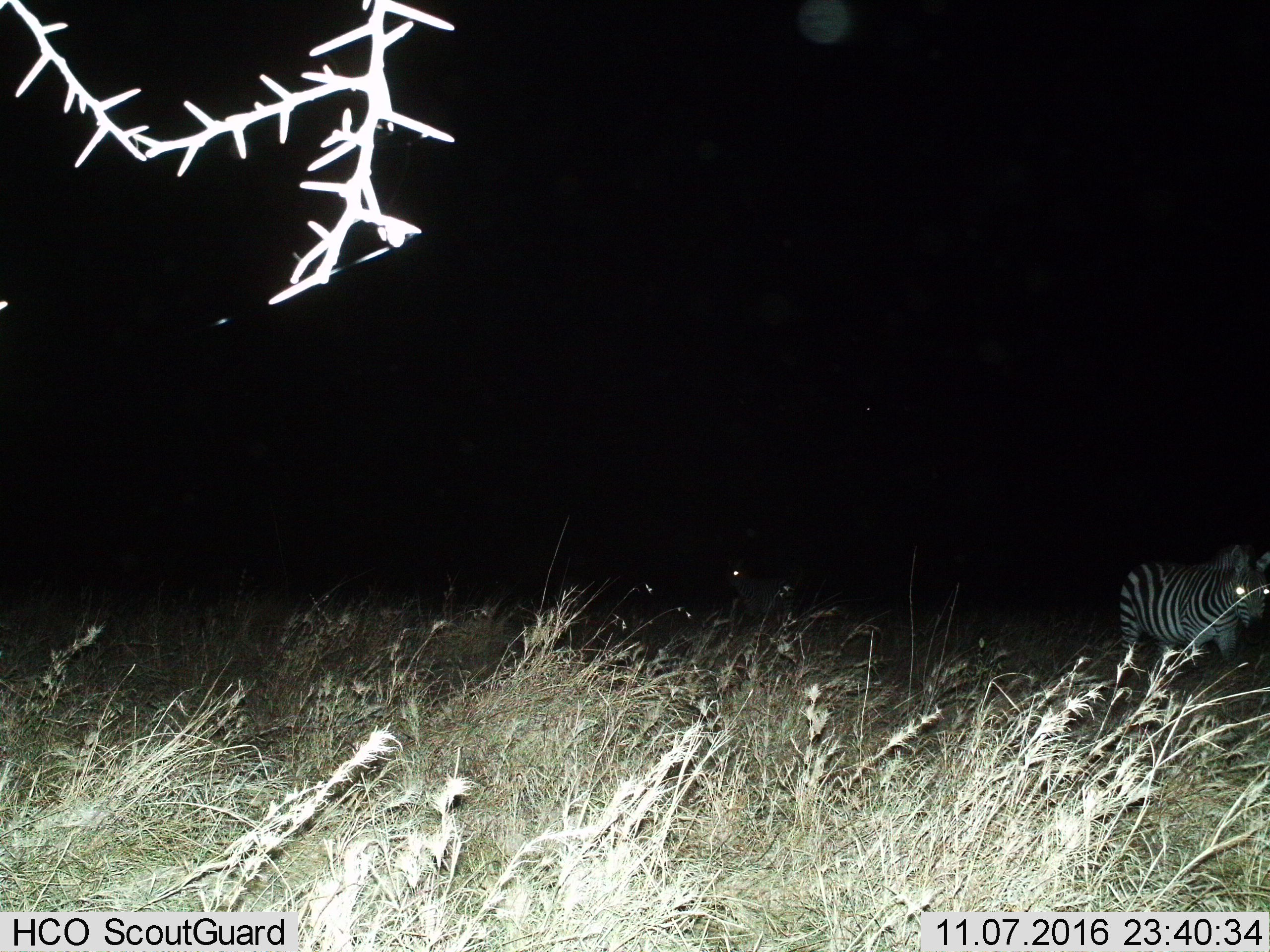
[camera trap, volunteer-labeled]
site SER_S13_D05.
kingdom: Animalia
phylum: Chordata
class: Mammalia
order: Perissodactyla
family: Equidae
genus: Equus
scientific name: Equus quagga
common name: plains zebra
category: zebraplains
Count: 1.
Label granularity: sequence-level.